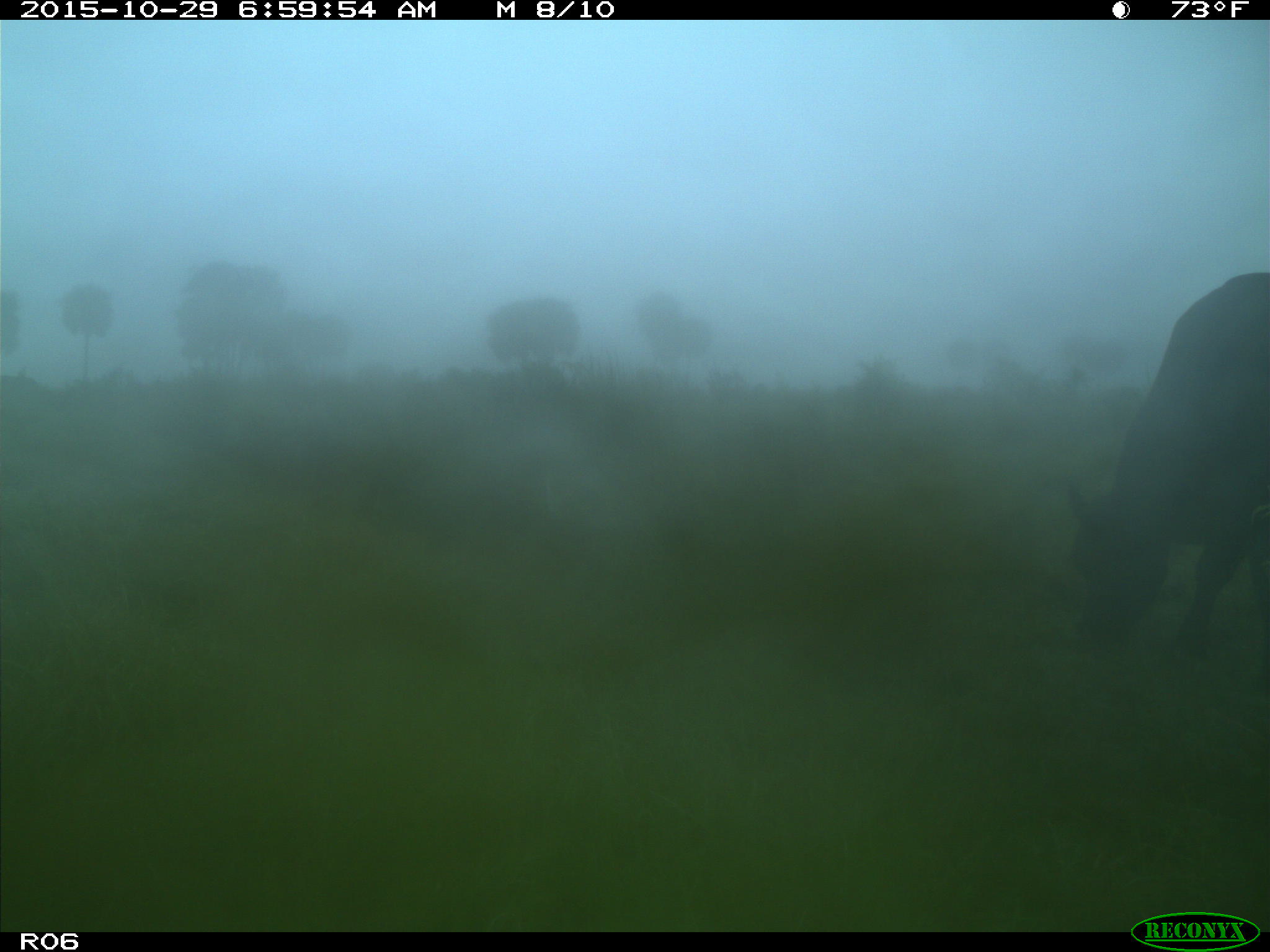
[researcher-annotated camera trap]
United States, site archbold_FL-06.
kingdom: Animalia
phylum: Chordata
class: Mammalia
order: Artiodactyla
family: Bovidae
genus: Bos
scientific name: Bos taurus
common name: domestic cow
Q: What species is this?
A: Bos taurus (domestic cow).